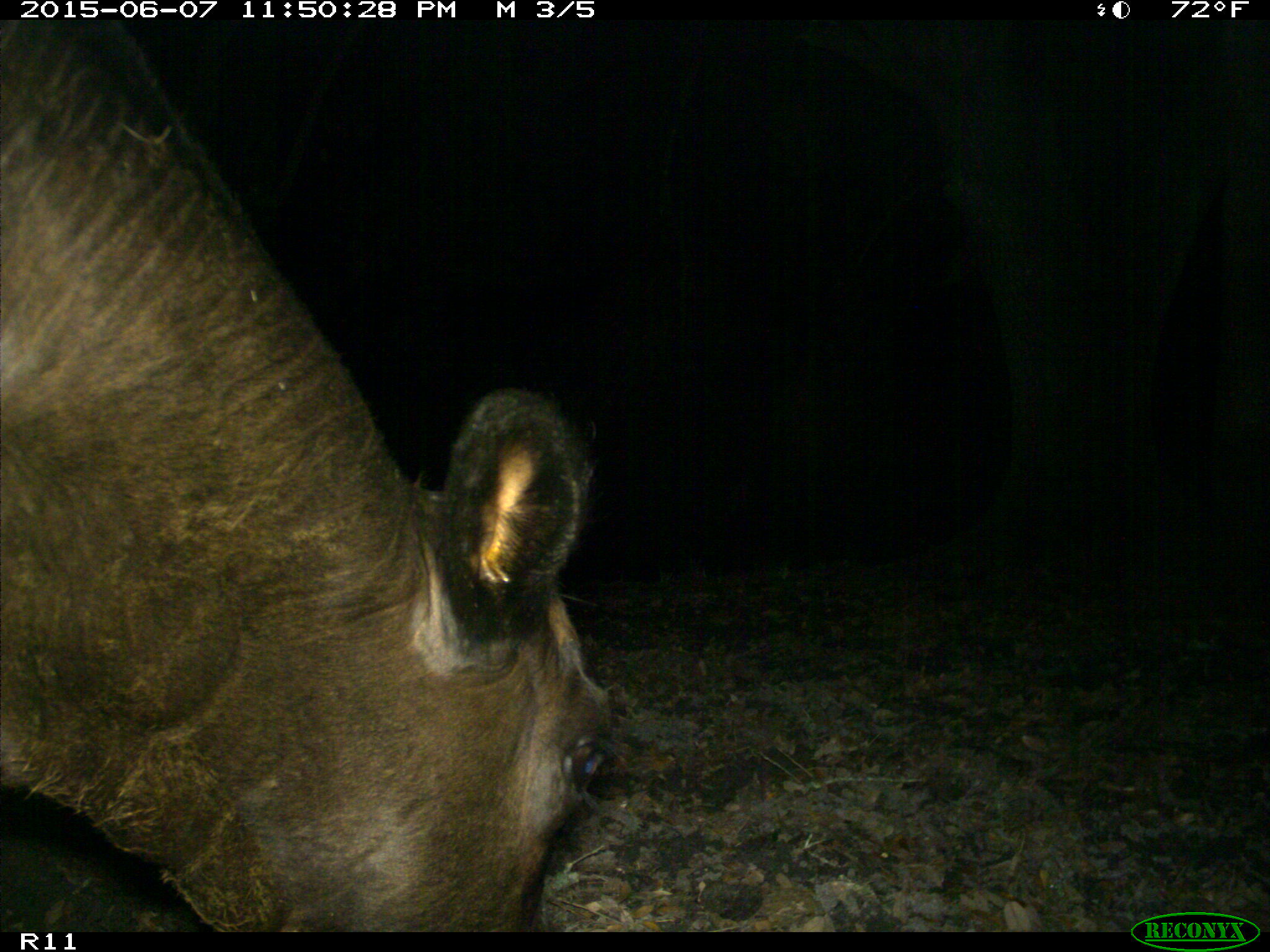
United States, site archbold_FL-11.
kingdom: Animalia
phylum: Chordata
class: Mammalia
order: Artiodactyla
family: Bovidae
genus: Bos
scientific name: Bos taurus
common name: domestic cow